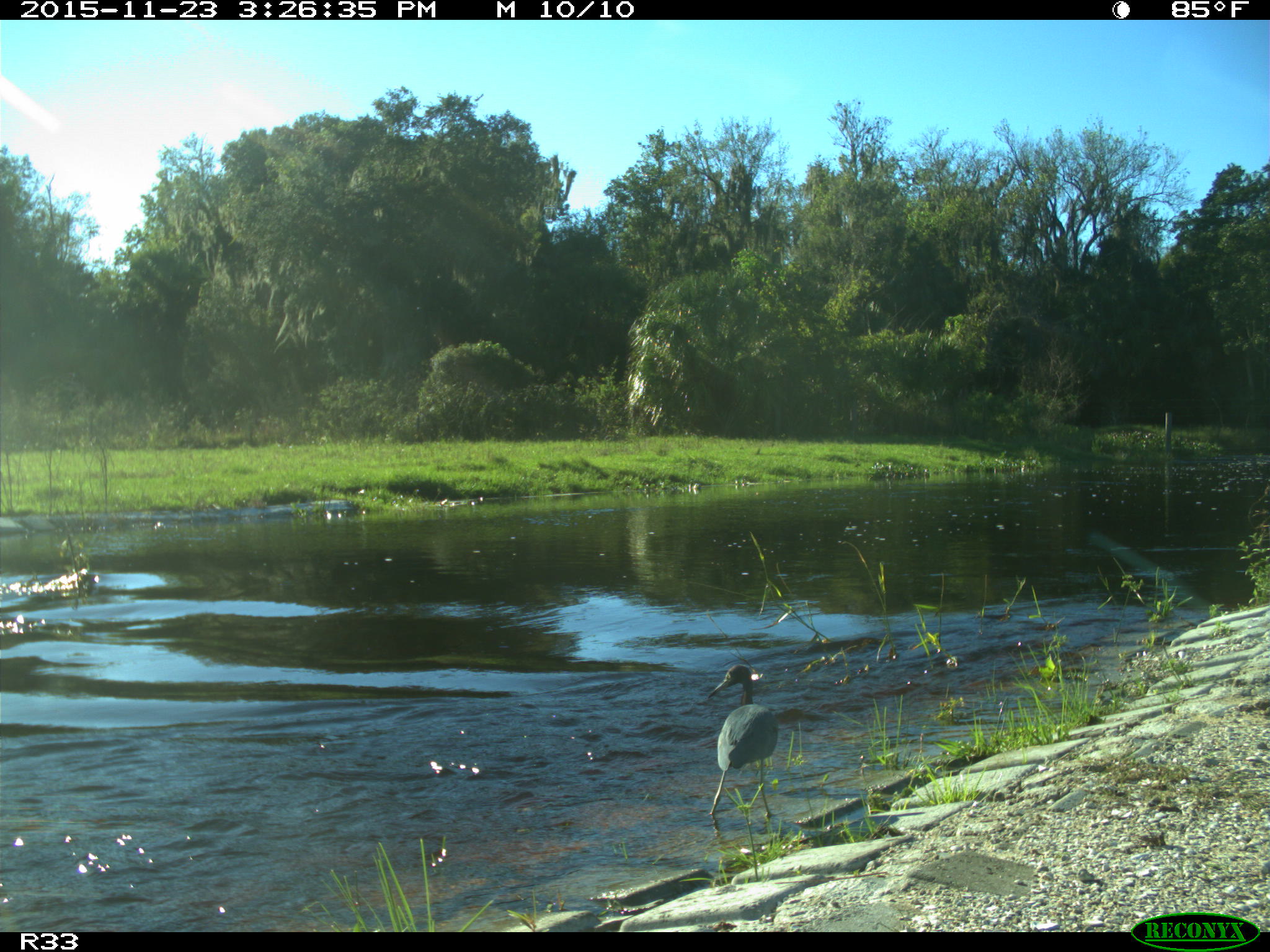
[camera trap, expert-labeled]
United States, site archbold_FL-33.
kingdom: Animalia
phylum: Chordata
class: Aves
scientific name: Aves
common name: birds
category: unidentified bird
Unidentified bird (birds) (Aves).